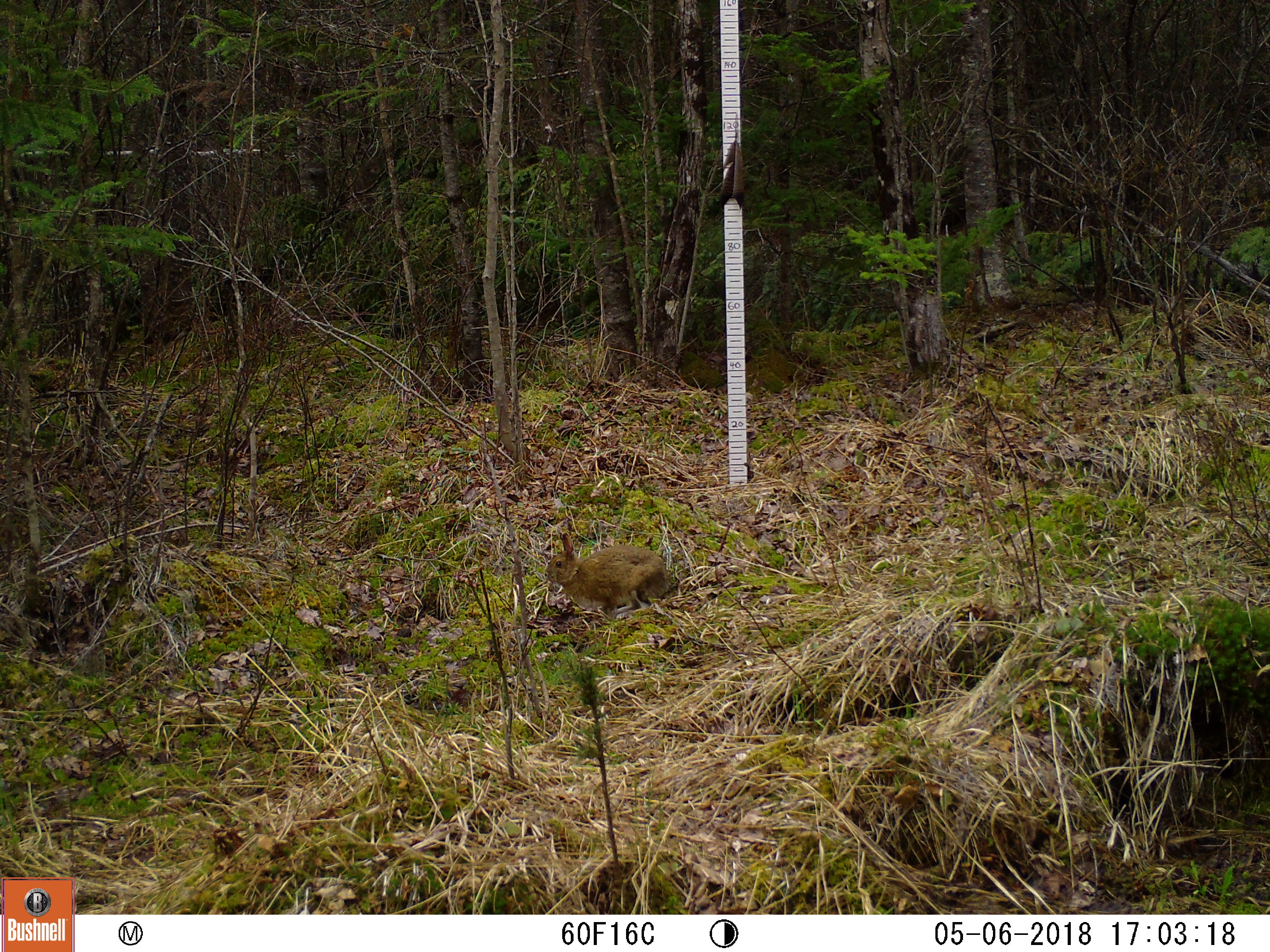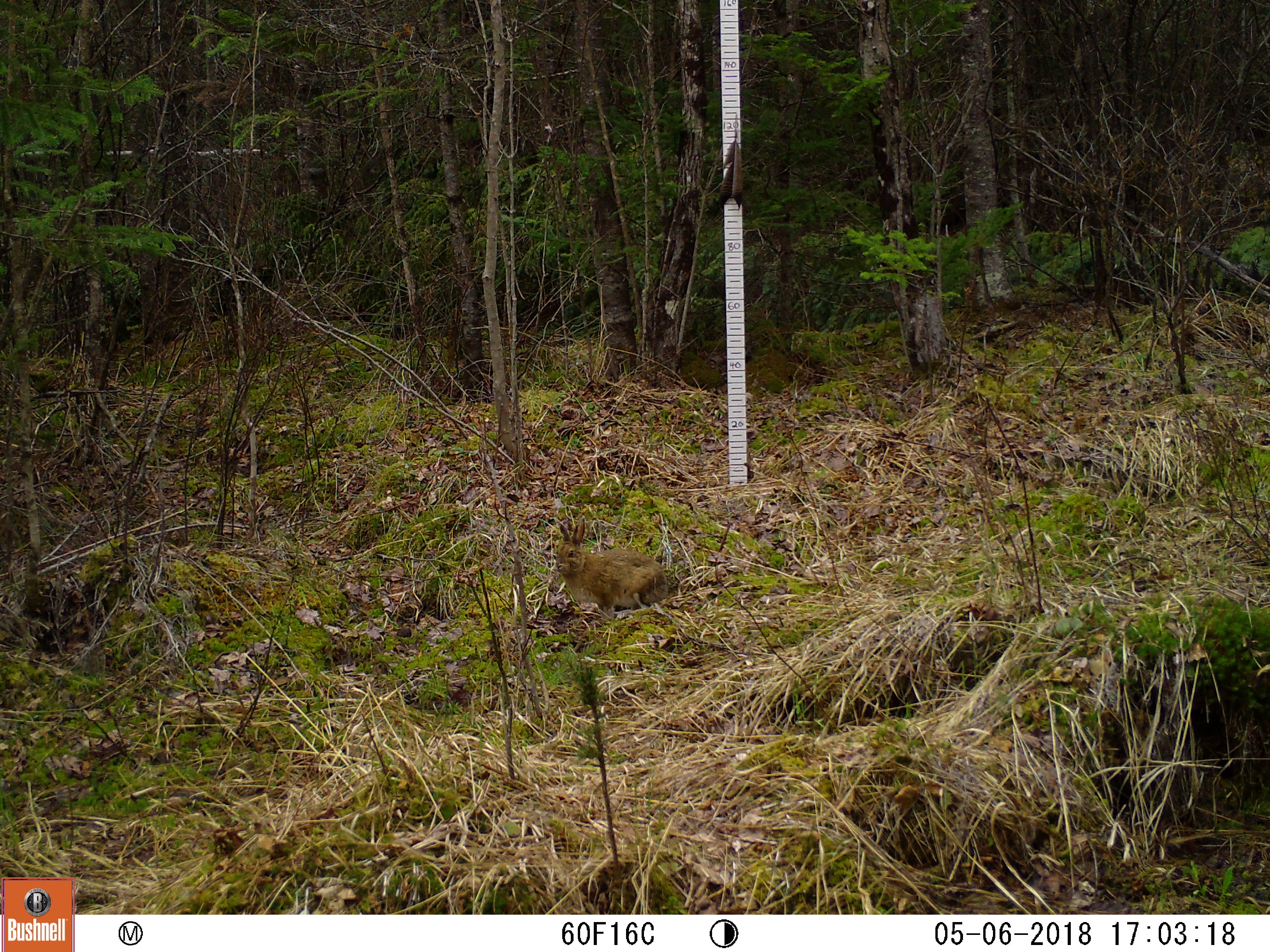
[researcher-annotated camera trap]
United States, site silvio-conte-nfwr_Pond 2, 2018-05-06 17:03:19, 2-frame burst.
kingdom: Animalia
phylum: Chordata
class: Mammalia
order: Lagomorpha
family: Leporidae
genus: Lepus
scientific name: Lepus americanus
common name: snowshoe hare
Snowshoe hare (Lepus americanus).